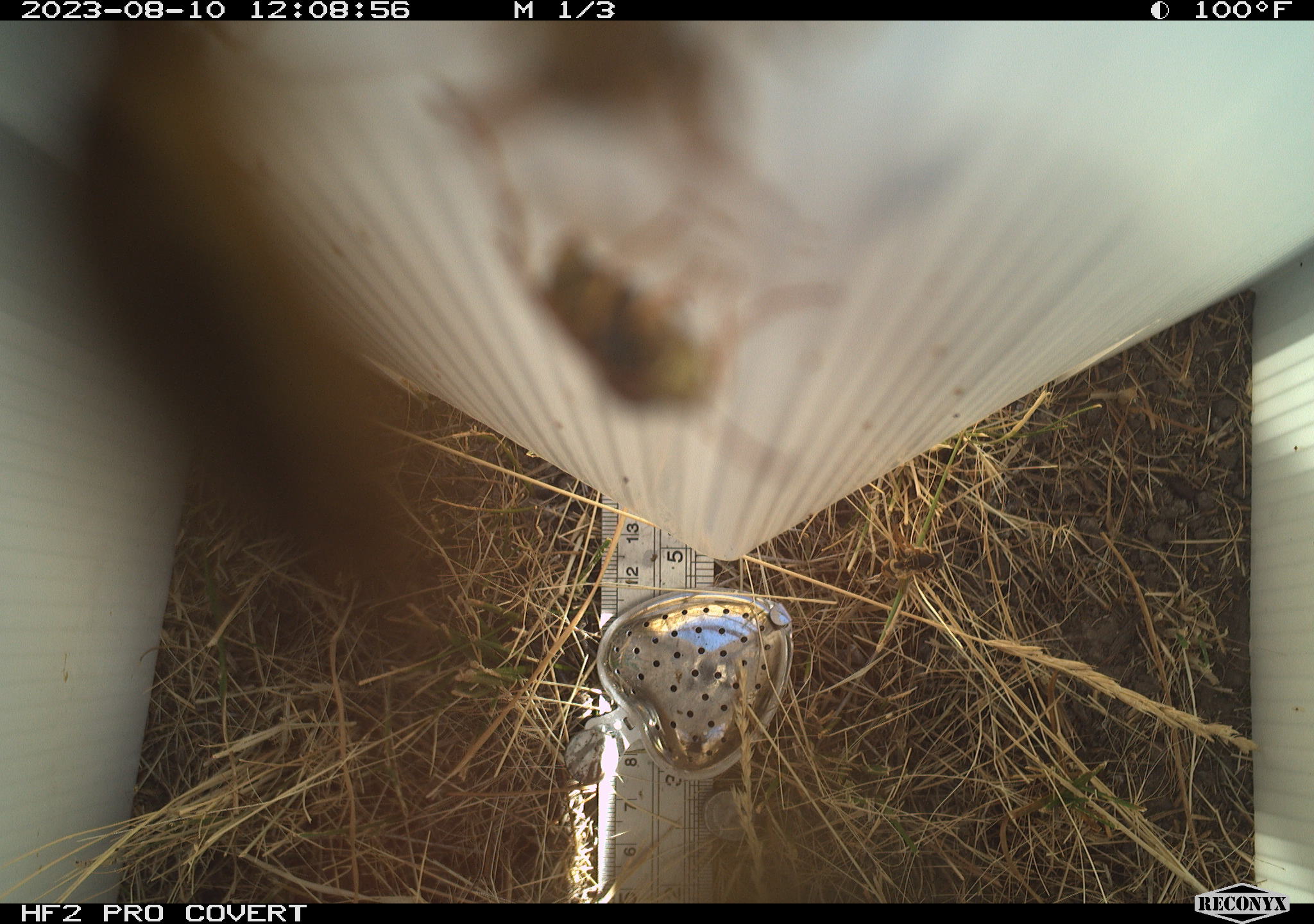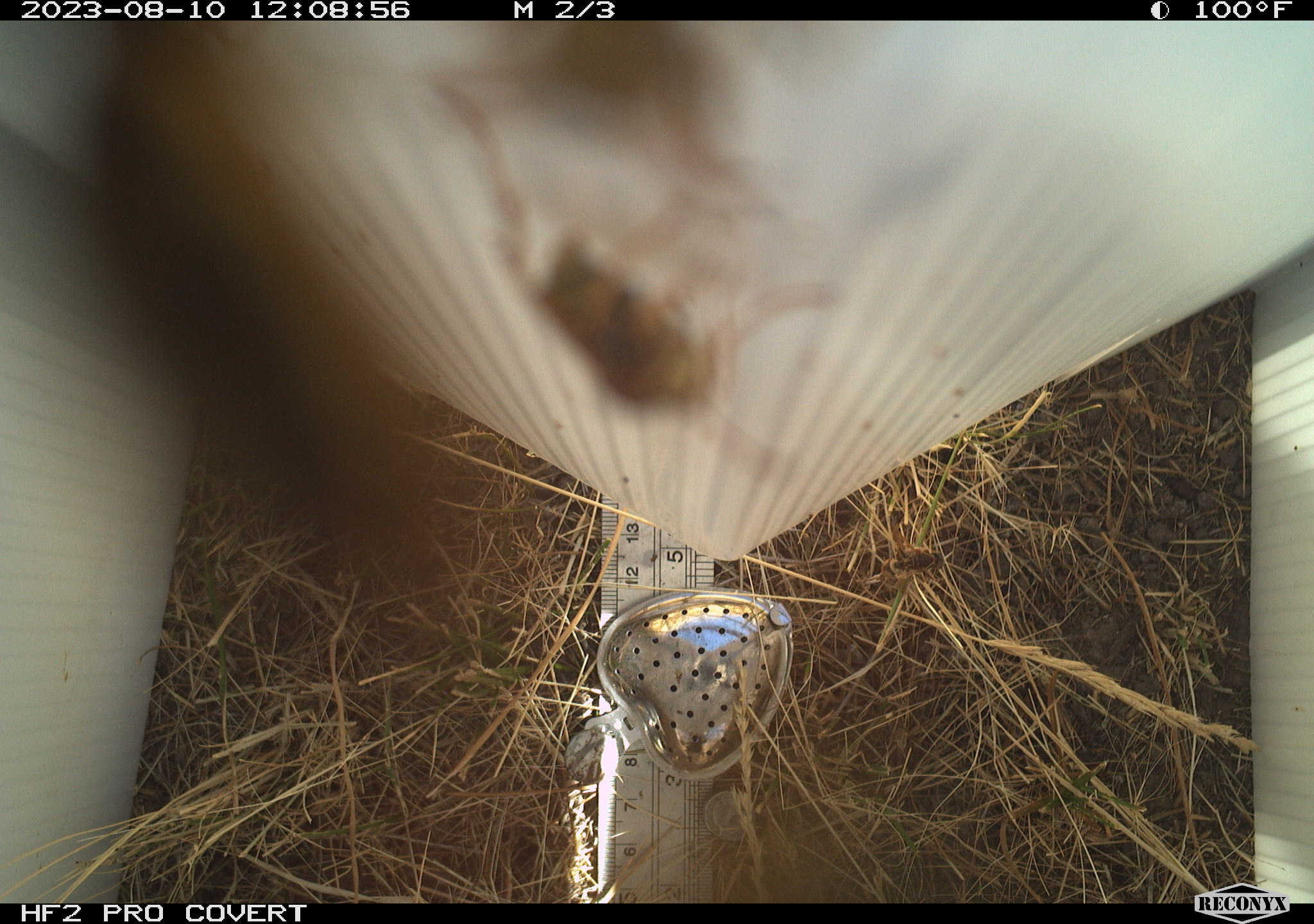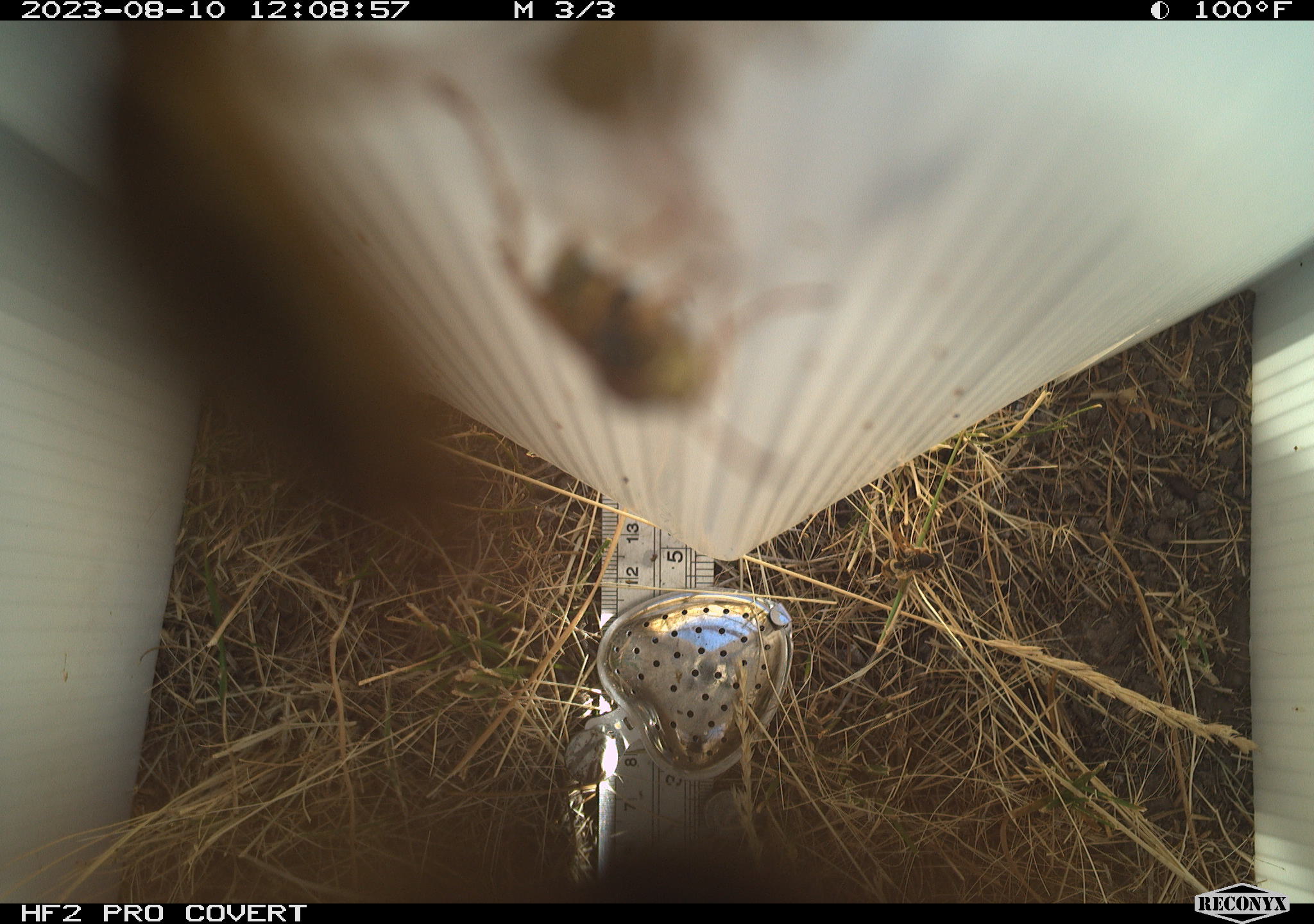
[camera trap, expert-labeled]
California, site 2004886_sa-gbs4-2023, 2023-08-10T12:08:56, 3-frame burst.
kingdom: Animalia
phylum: Arthropoda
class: Insecta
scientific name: Insecta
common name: insect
Insect (Insecta).